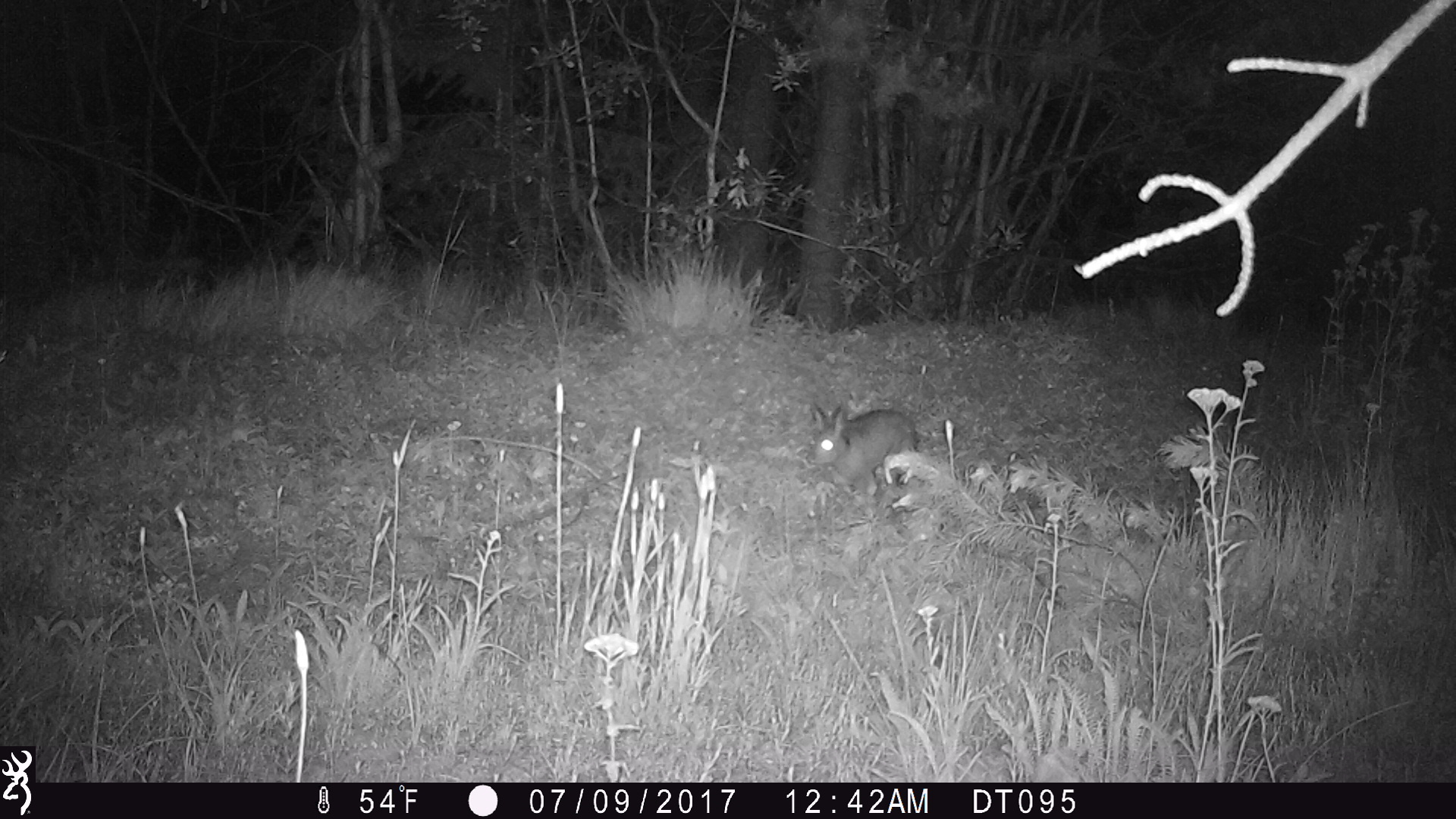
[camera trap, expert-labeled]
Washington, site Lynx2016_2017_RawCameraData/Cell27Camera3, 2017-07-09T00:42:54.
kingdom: Animalia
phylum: Chordata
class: Mammalia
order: Lagomorpha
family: Leporidae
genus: Lepus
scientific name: Lepus americanus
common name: snowshoe hare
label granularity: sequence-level